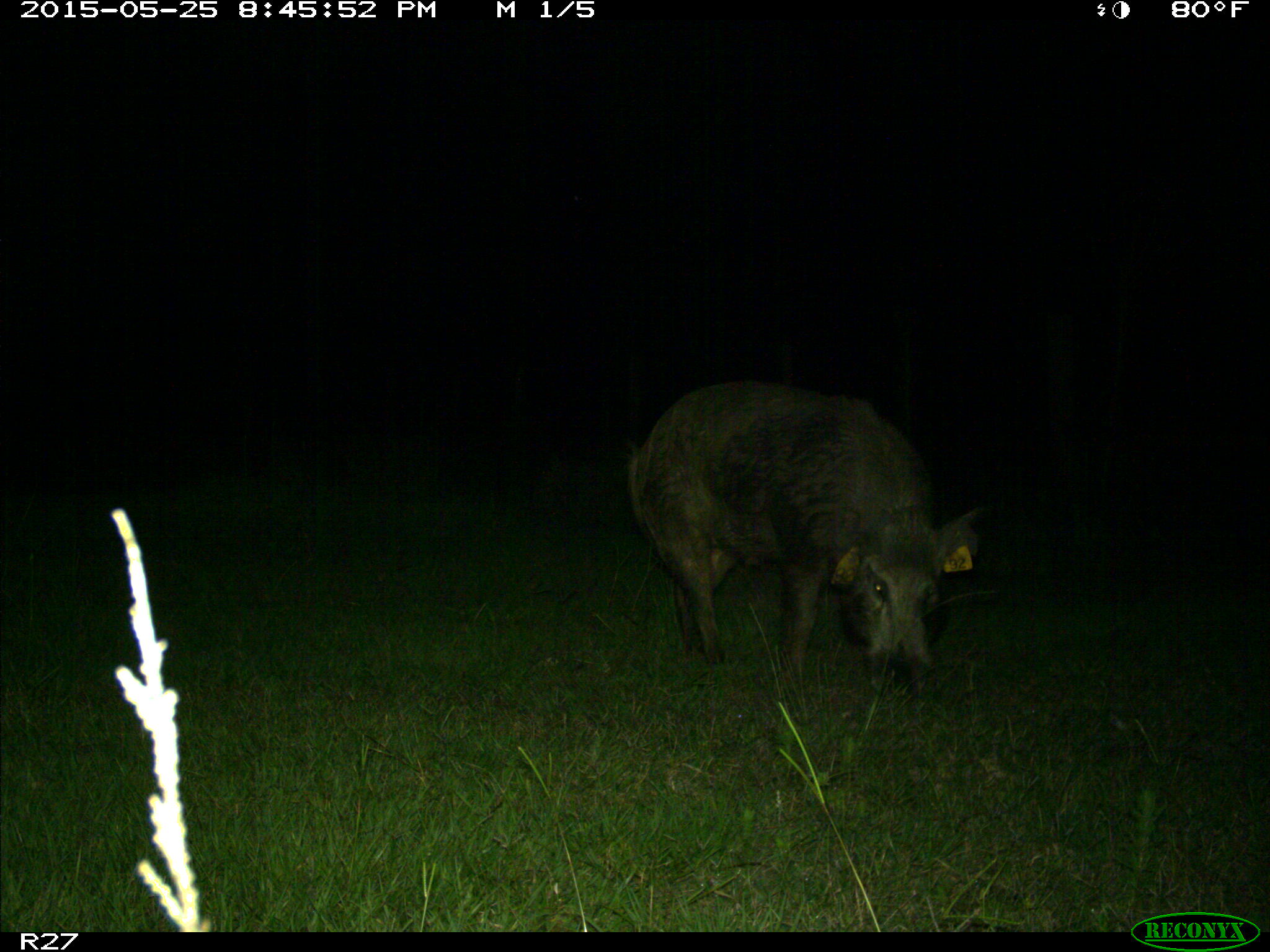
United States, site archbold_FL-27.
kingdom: Animalia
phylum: Chordata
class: Mammalia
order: Artiodactyla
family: Suidae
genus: Sus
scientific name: Sus scrofa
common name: wild boar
Sus scrofa (wild boar).